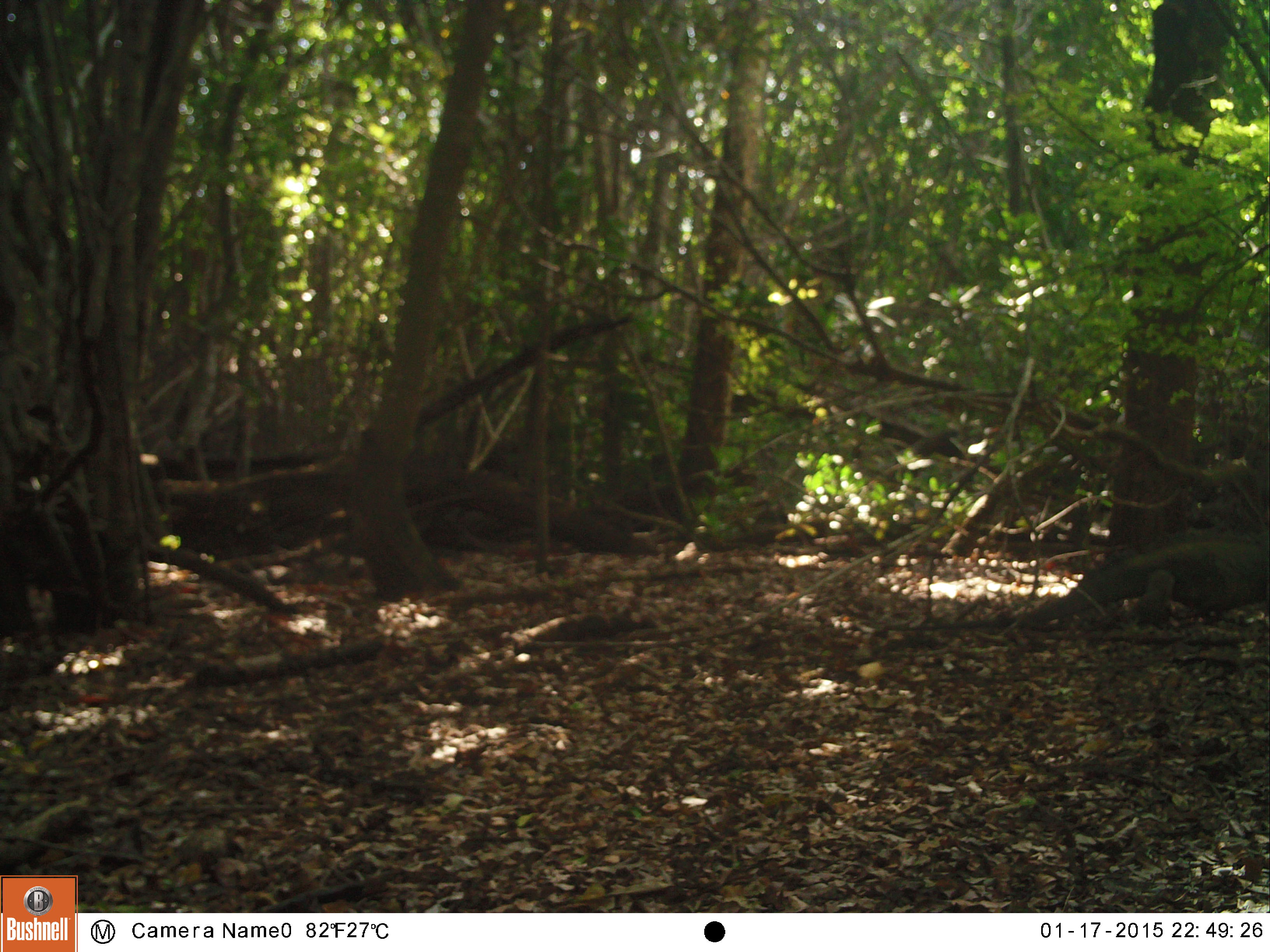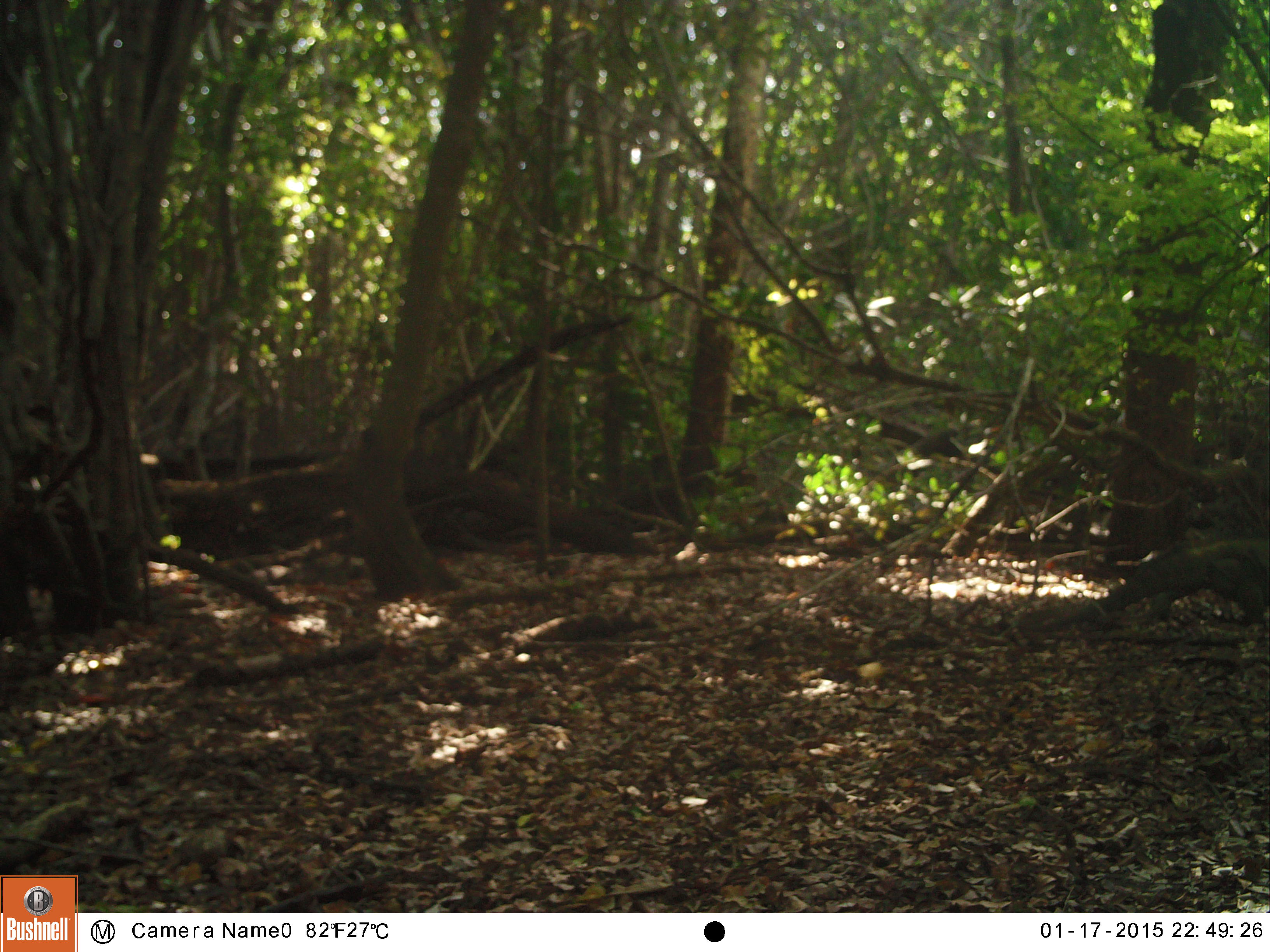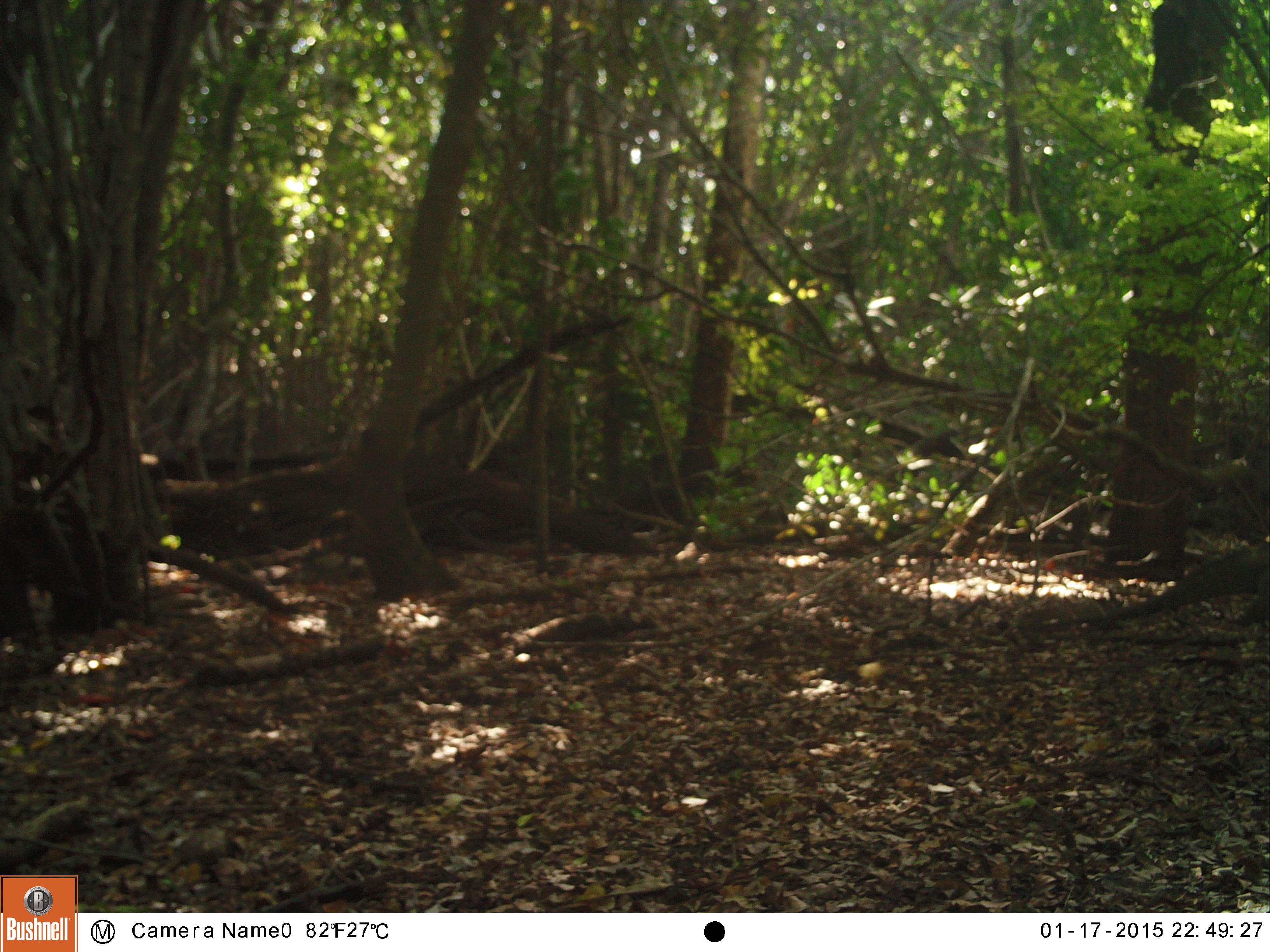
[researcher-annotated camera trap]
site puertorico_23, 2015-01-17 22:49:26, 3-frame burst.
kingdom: Animalia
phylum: Chordata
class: Reptilia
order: Squamata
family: Iguanidae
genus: Iguana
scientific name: Iguana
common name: typical iguanas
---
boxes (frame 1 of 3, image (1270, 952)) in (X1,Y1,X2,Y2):
iguana: (1061,530,1270,627)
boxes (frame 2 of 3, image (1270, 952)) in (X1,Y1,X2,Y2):
iguana: (1099,533,1270,626)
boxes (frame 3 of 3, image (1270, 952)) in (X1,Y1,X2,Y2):
iguana: (1146,539,1270,627)